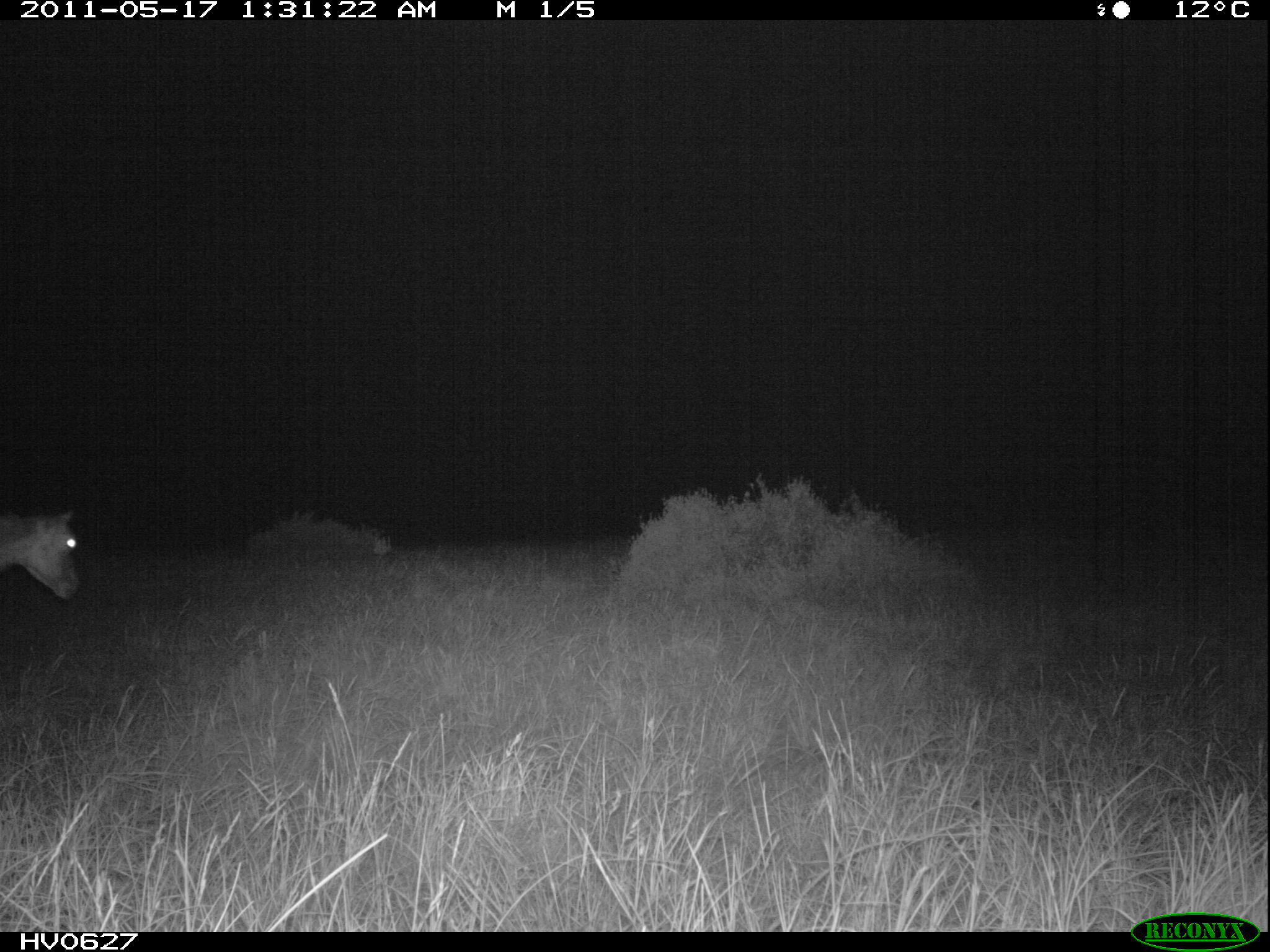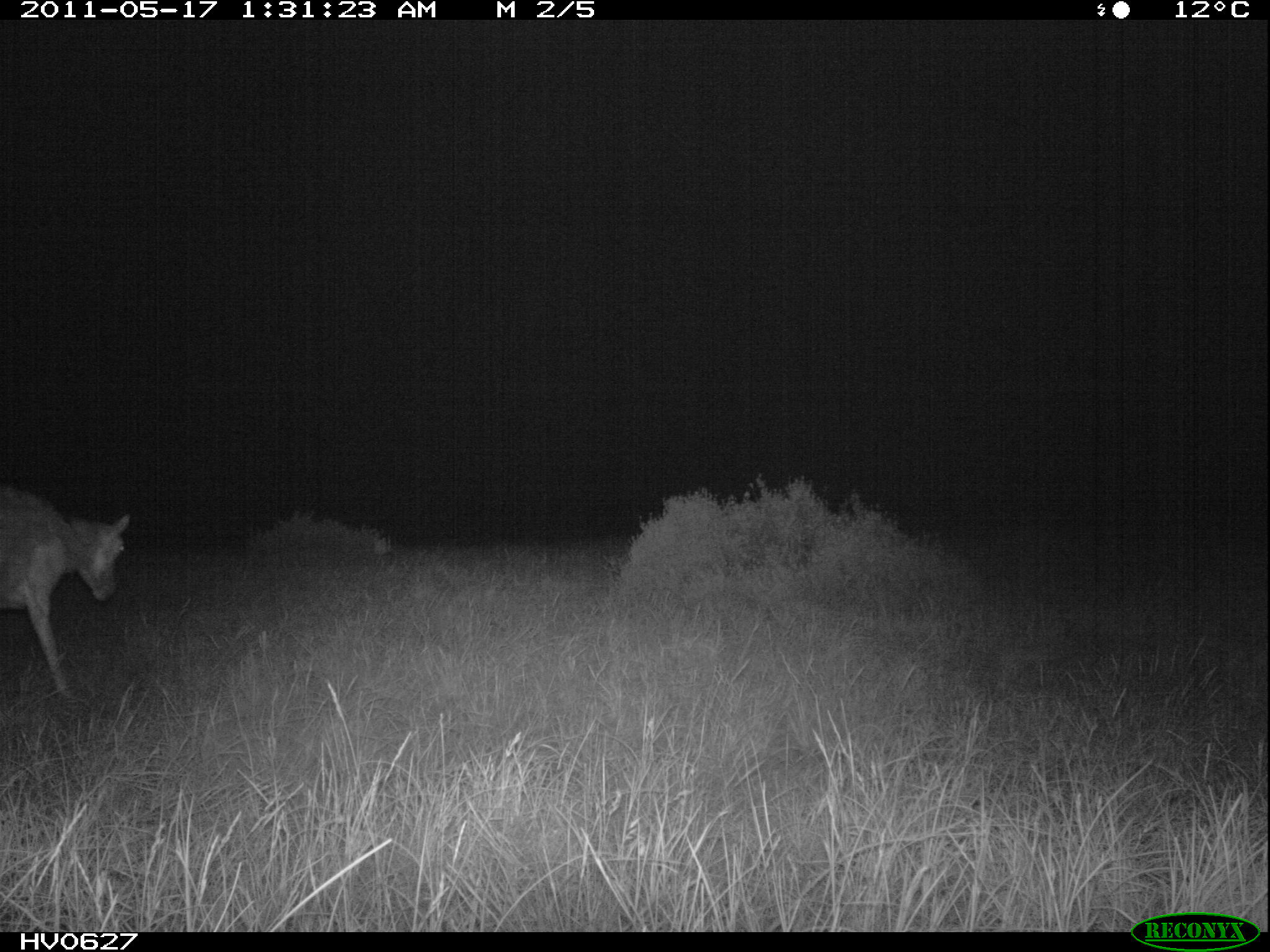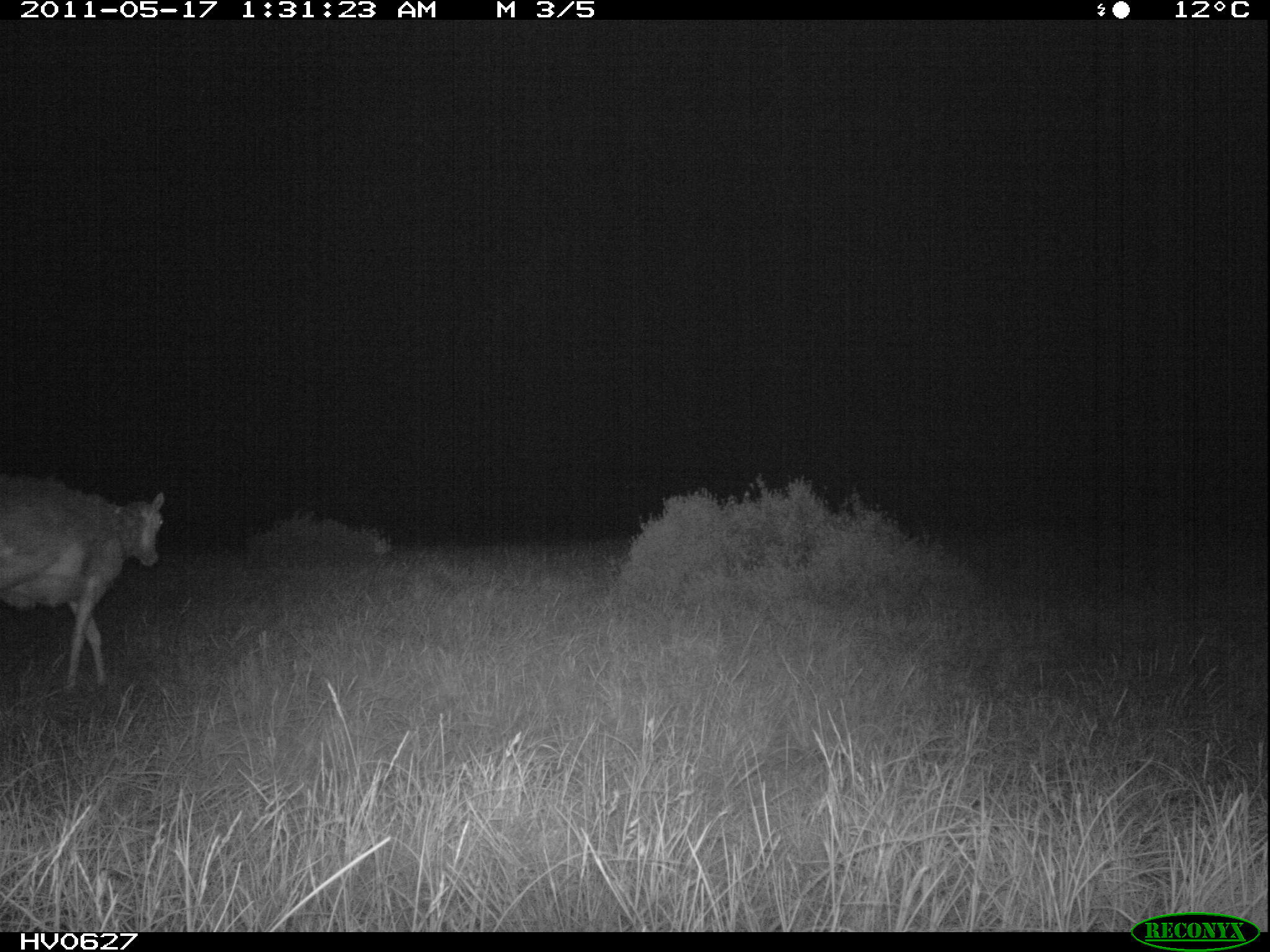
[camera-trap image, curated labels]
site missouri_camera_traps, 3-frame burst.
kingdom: Animalia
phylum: Chordata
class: Mammalia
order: Artiodactyla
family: Bovidae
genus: Ovis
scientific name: Ovis ammon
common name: mouflon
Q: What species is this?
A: Mouflon (Ovis ammon).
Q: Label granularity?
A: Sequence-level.